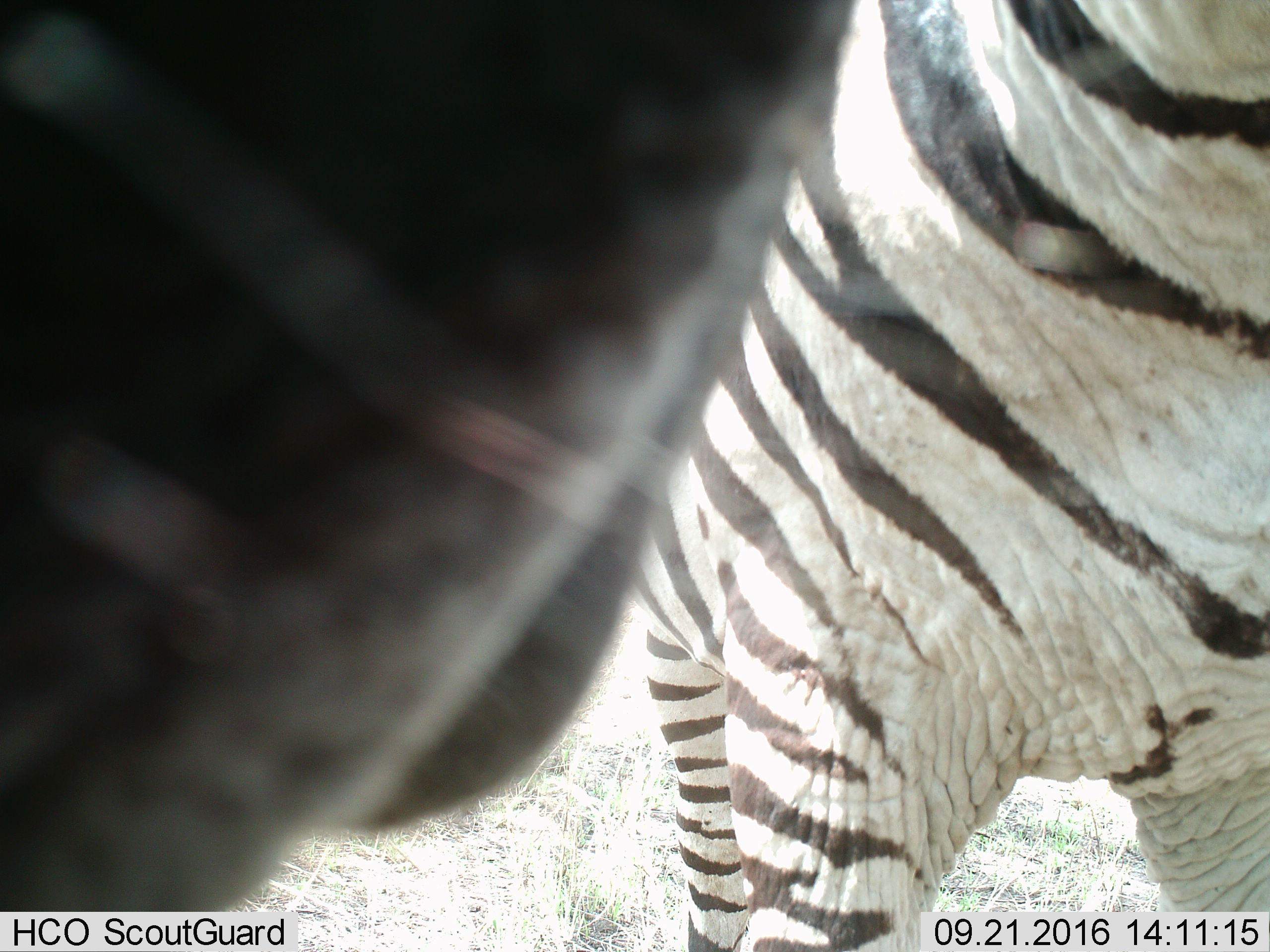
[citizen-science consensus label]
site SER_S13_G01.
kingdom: Animalia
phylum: Chordata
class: Mammalia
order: Perissodactyla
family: Equidae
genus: Equus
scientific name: Equus quagga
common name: plains zebra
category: zebraplains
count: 1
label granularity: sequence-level